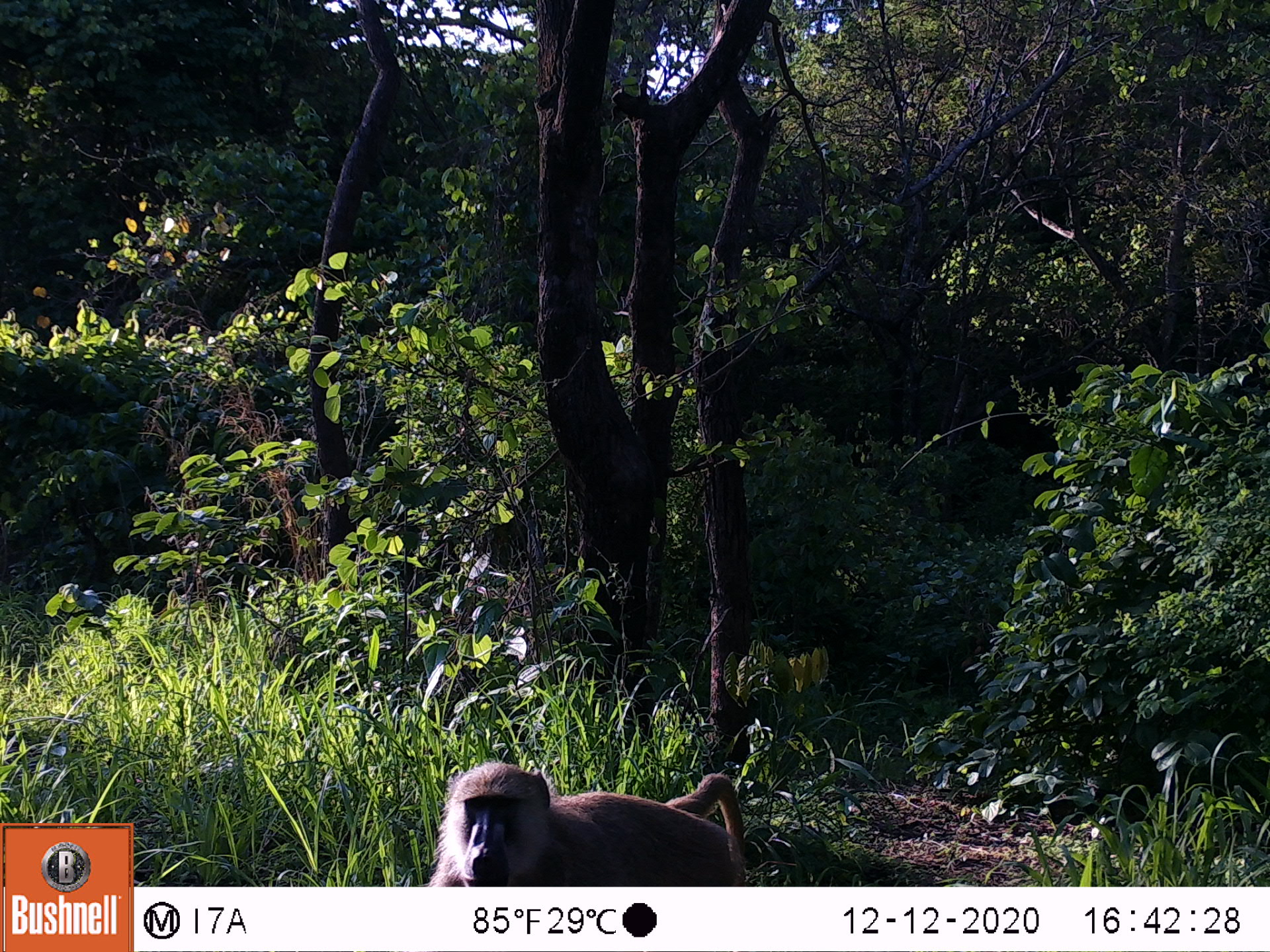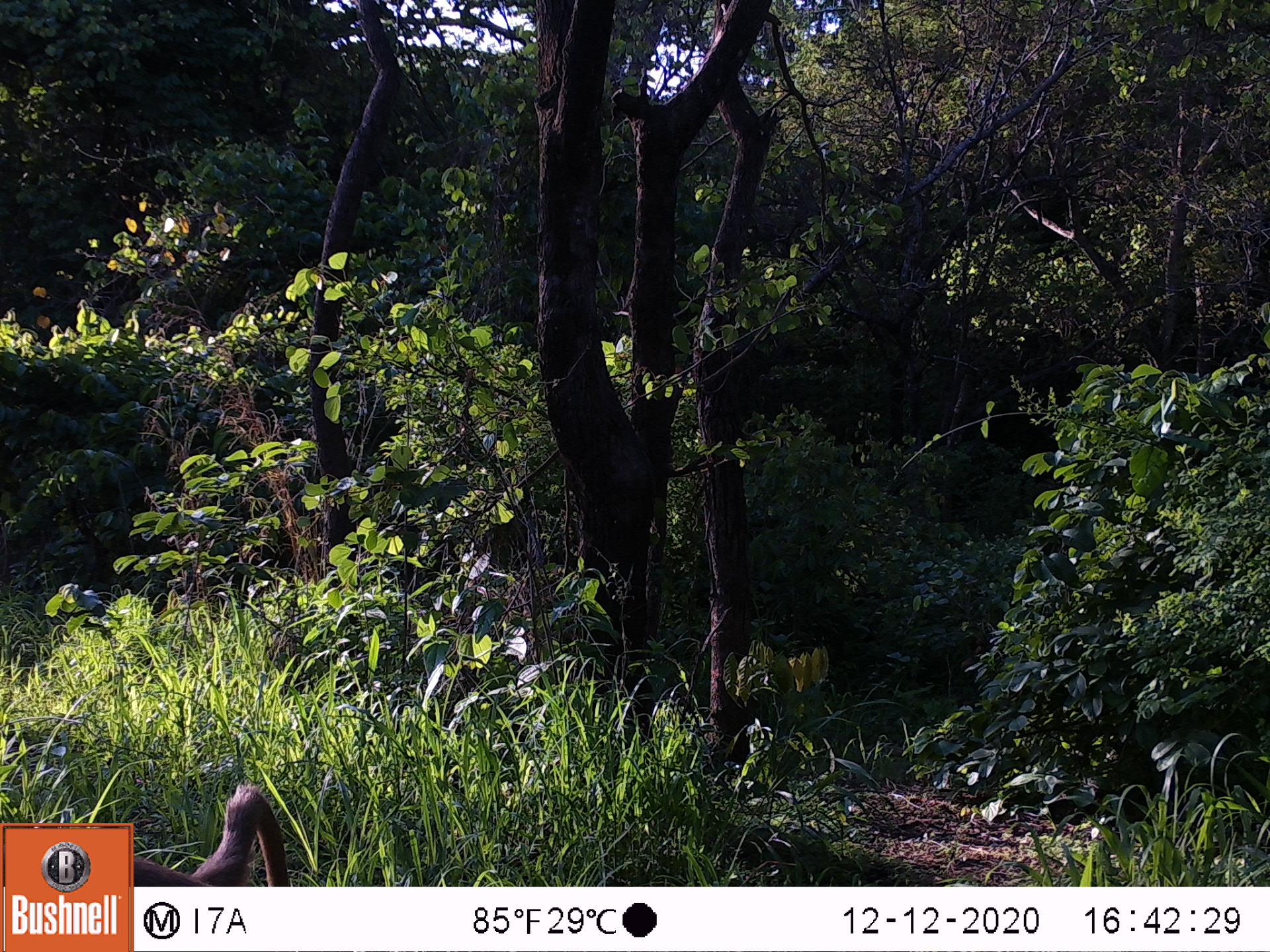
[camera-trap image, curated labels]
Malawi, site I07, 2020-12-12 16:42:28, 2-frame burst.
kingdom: Animalia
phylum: Chordata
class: Mammalia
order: Primates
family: Cercopithecidae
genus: Papio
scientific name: Papio cynocephalus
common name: yellow baboon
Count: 1.